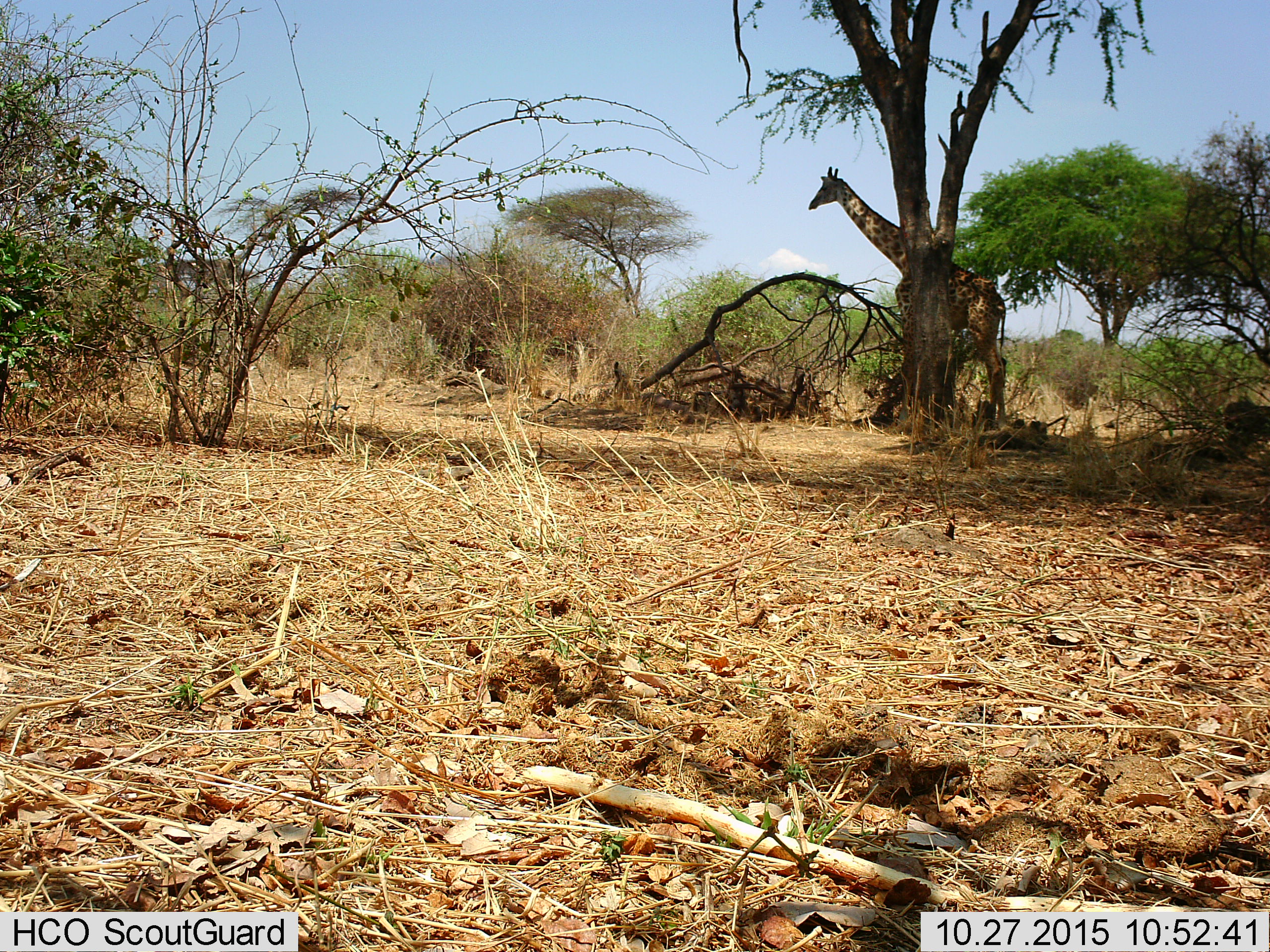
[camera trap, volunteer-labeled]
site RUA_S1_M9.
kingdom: Animalia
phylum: Chordata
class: Mammalia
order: Artiodactyla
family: Giraffidae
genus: Giraffa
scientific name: Giraffa camelopardalis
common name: giraffe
Giraffe (Giraffa camelopardalis), count 1. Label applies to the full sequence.